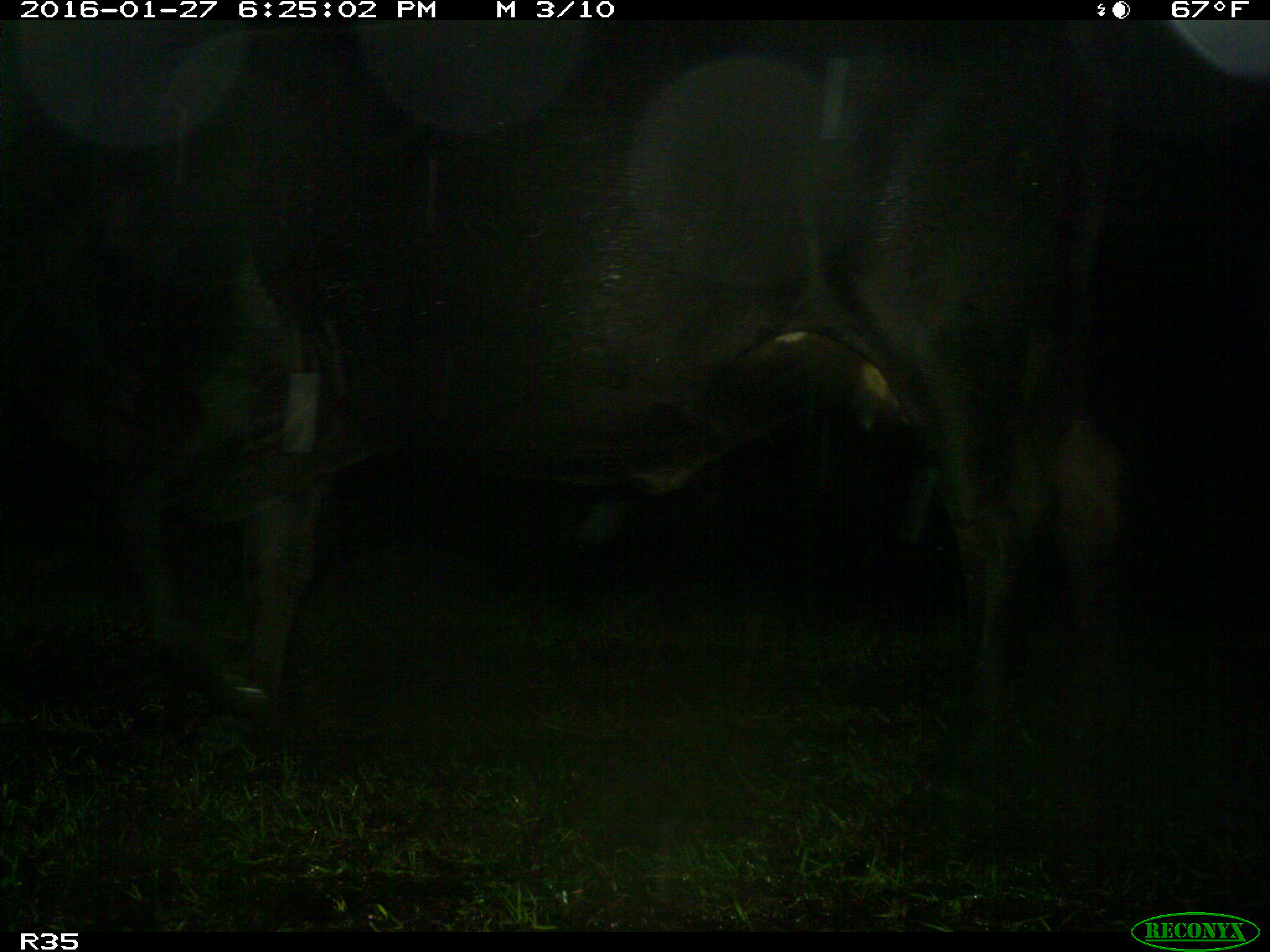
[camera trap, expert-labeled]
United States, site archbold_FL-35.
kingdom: Animalia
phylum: Chordata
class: Mammalia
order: Artiodactyla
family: Bovidae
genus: Bos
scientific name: Bos taurus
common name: domestic cow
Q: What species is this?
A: Bos taurus (domestic cow).